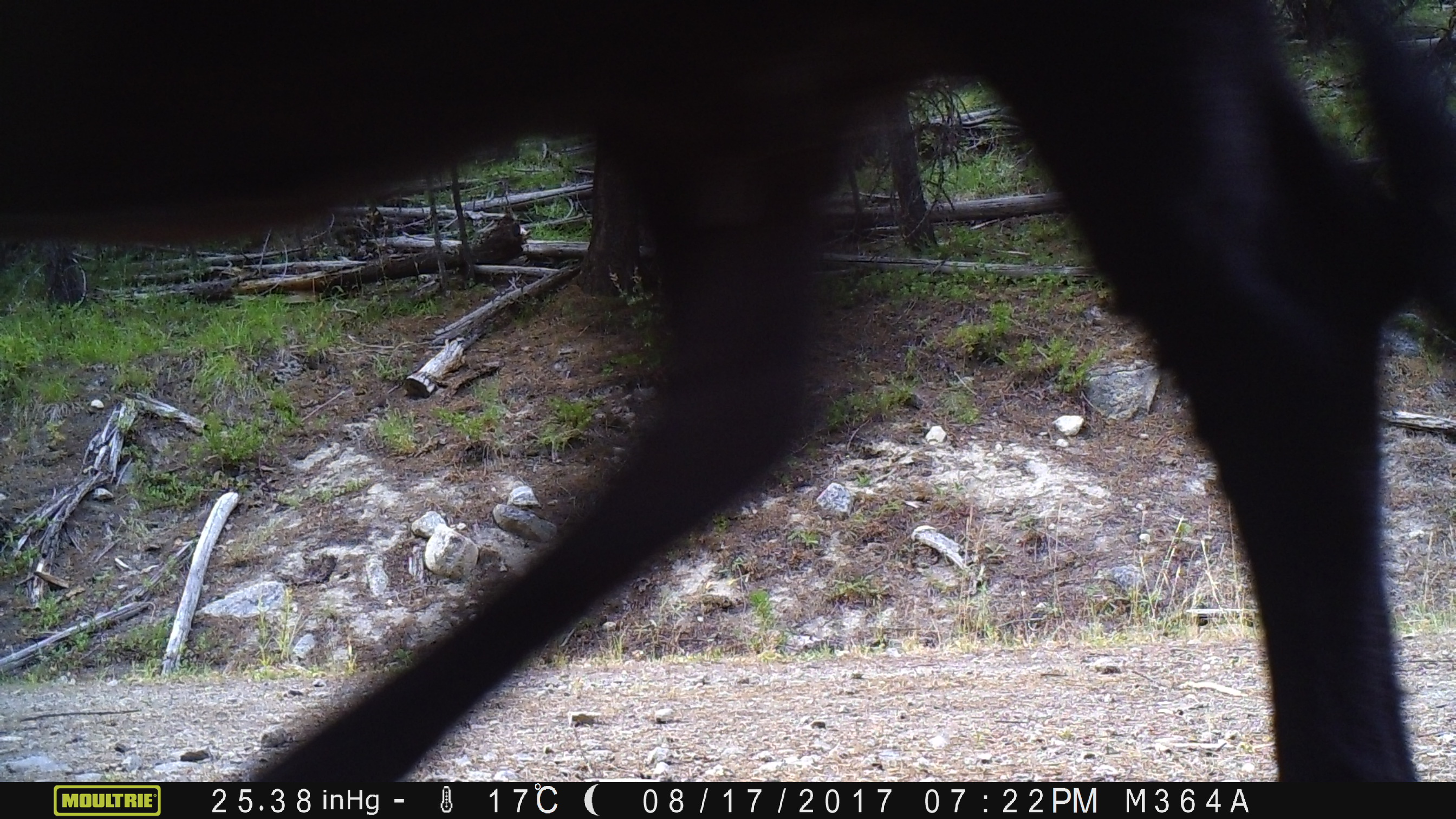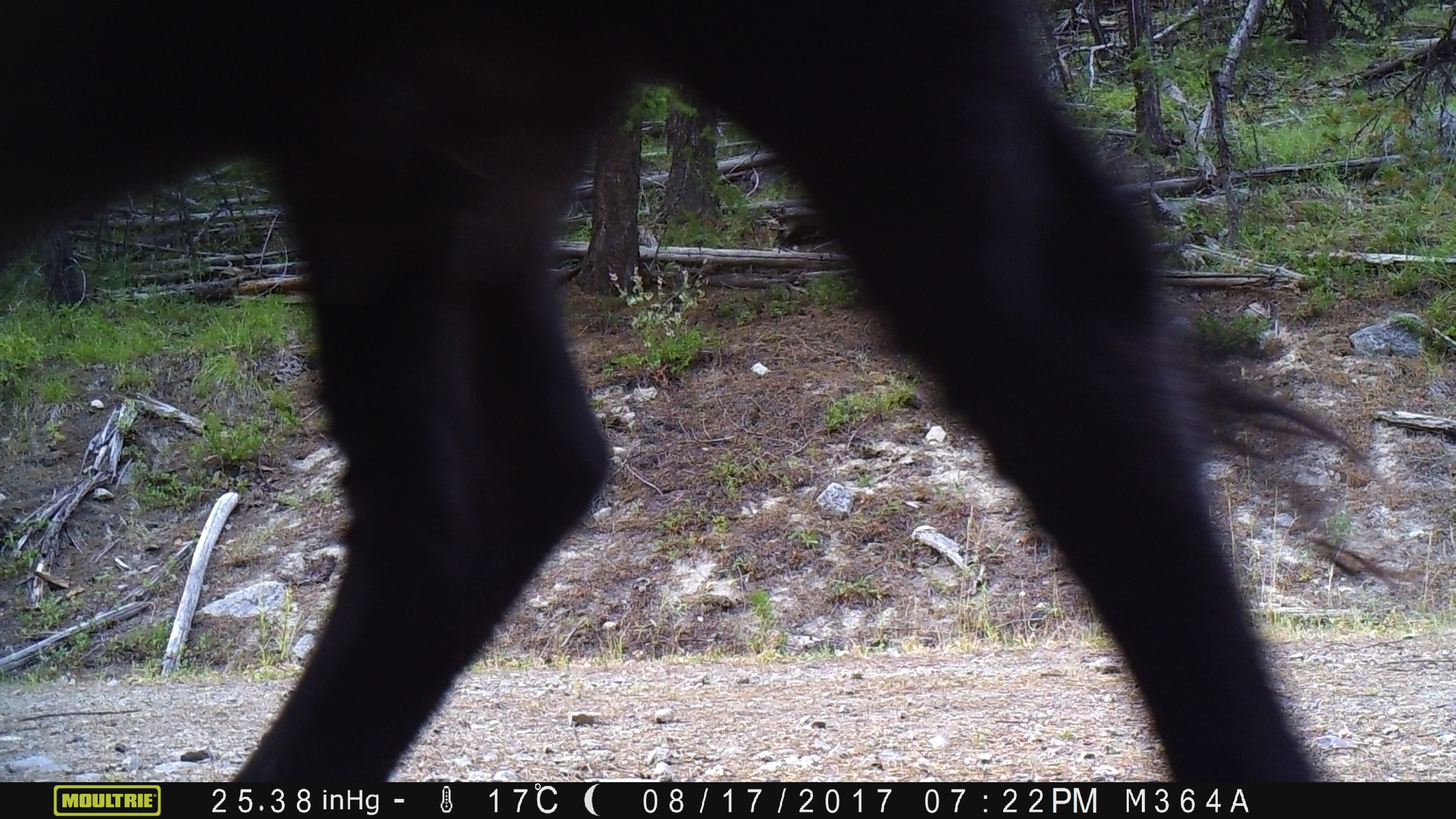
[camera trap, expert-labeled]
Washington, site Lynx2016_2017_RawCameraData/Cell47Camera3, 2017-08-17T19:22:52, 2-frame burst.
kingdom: Animalia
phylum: Chordata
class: Mammalia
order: Artiodactyla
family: Bovidae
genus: Bos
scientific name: Bos taurus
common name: domestic cattle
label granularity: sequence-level